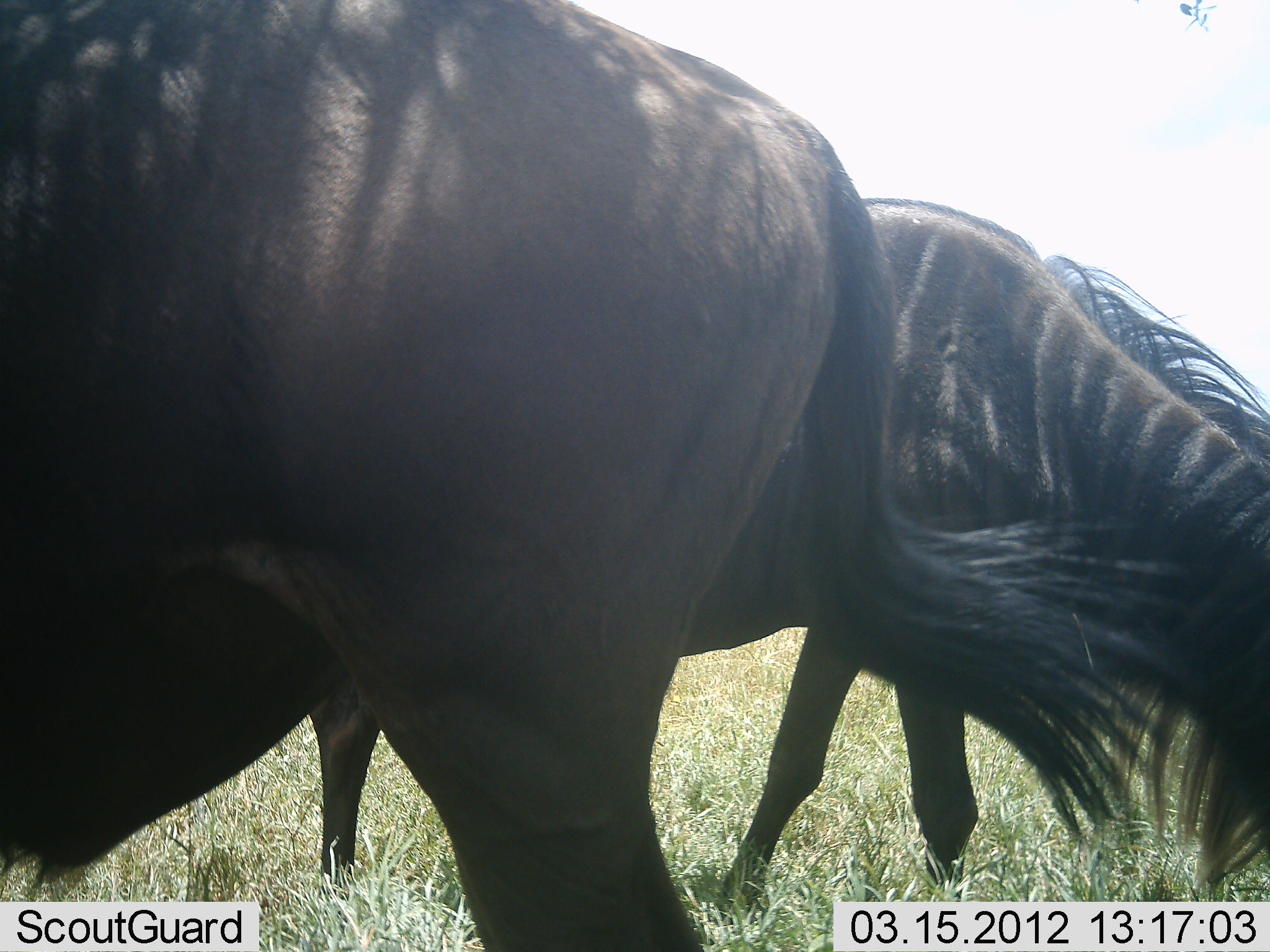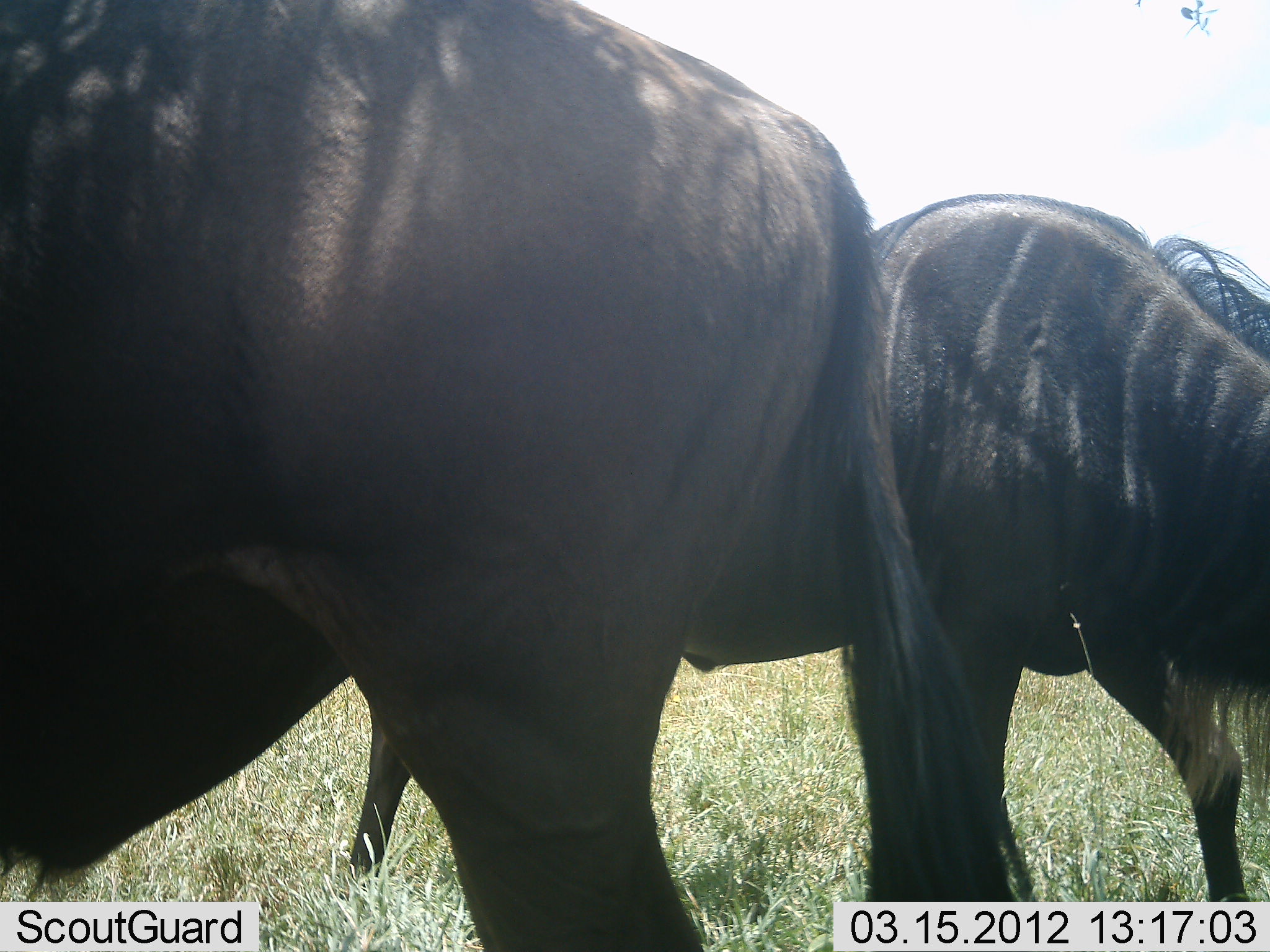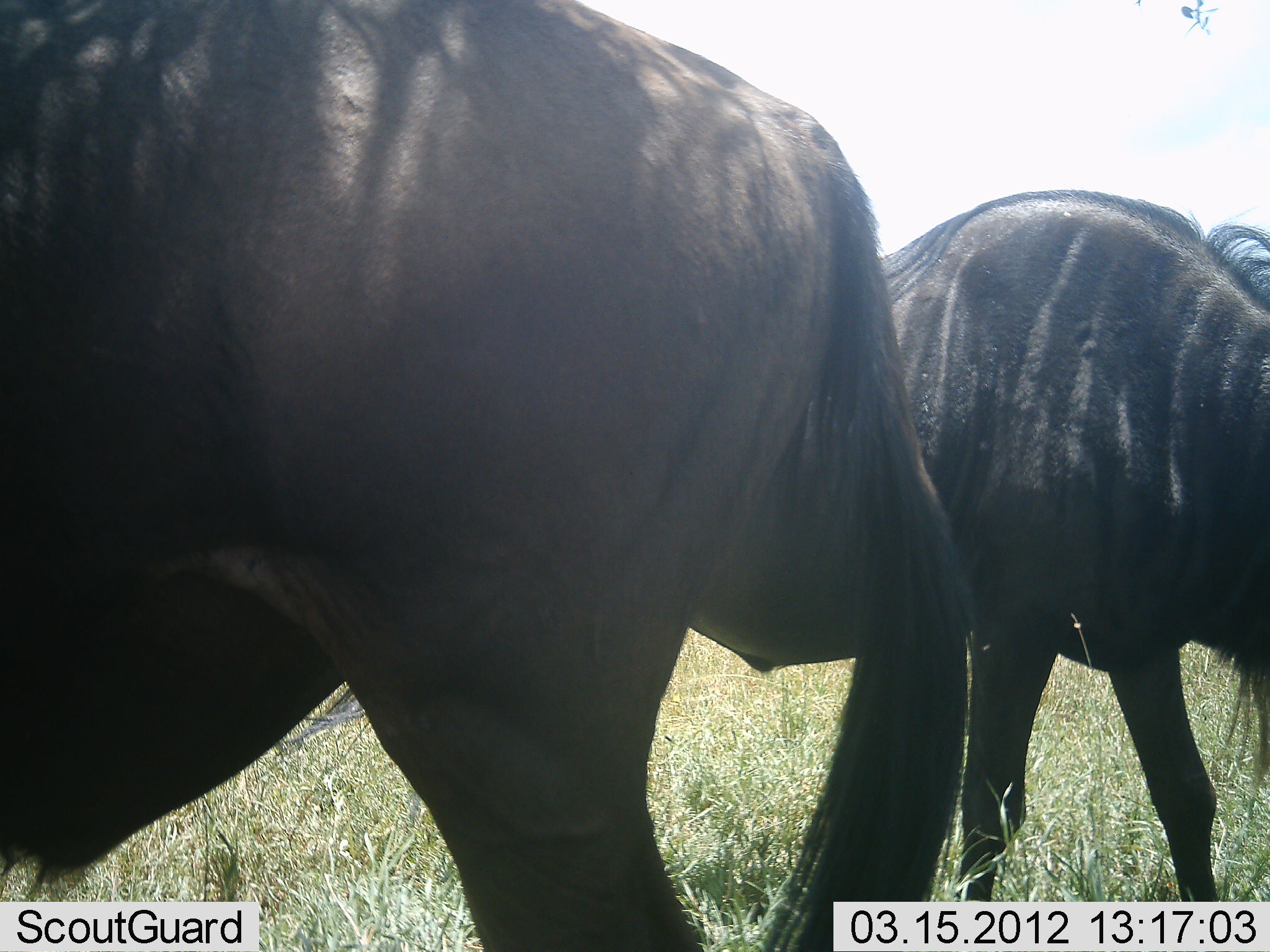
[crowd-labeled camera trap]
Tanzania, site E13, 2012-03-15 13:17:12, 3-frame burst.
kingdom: Animalia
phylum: Chordata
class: Mammalia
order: Artiodactyla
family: Bovidae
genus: Connochaetes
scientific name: Connochaetes taurinus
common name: blue wildebeest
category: wildebeest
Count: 2.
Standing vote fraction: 73%.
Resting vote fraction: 0%.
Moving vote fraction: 32%.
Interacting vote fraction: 0%.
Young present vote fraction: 0%.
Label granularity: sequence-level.